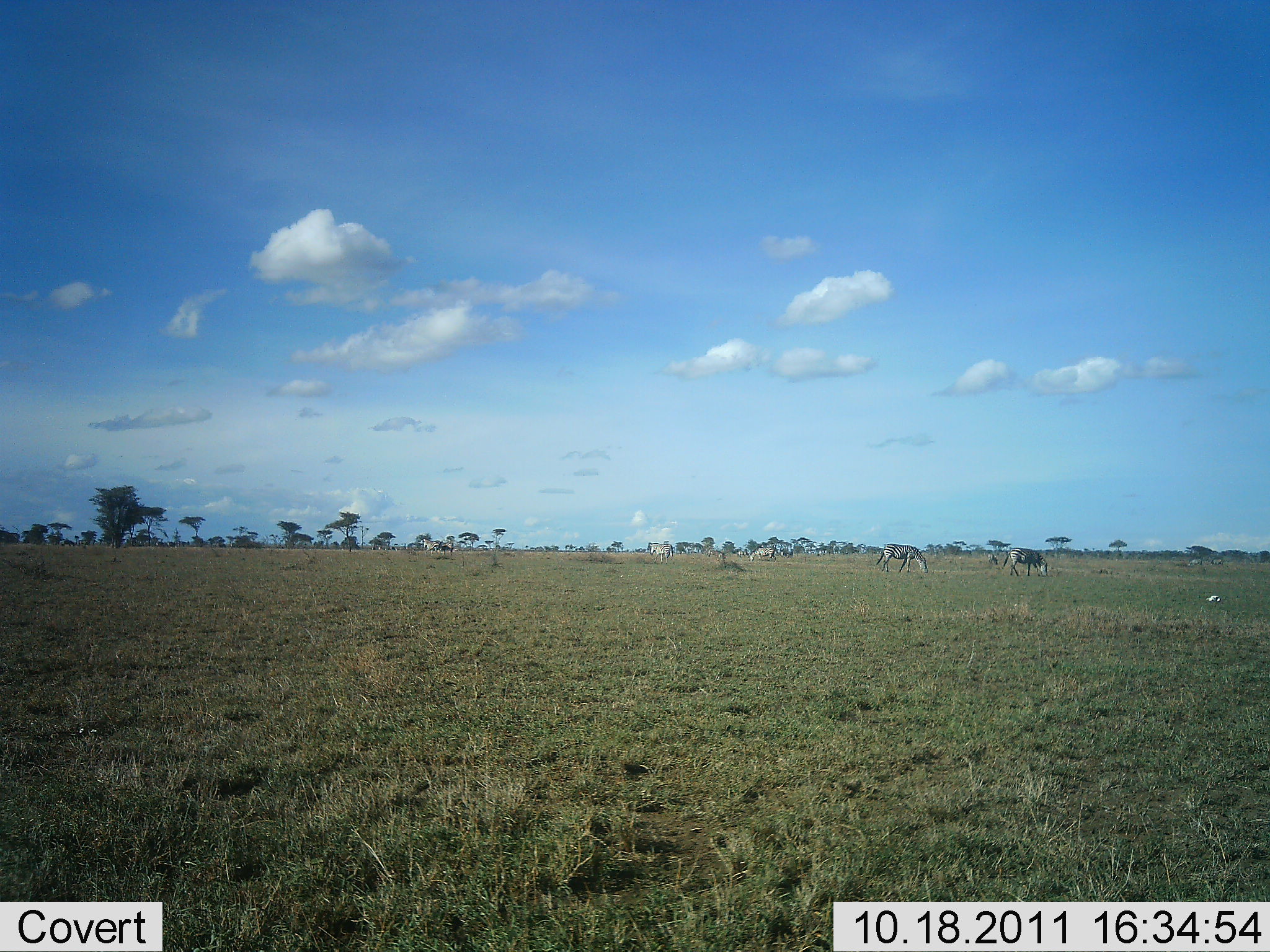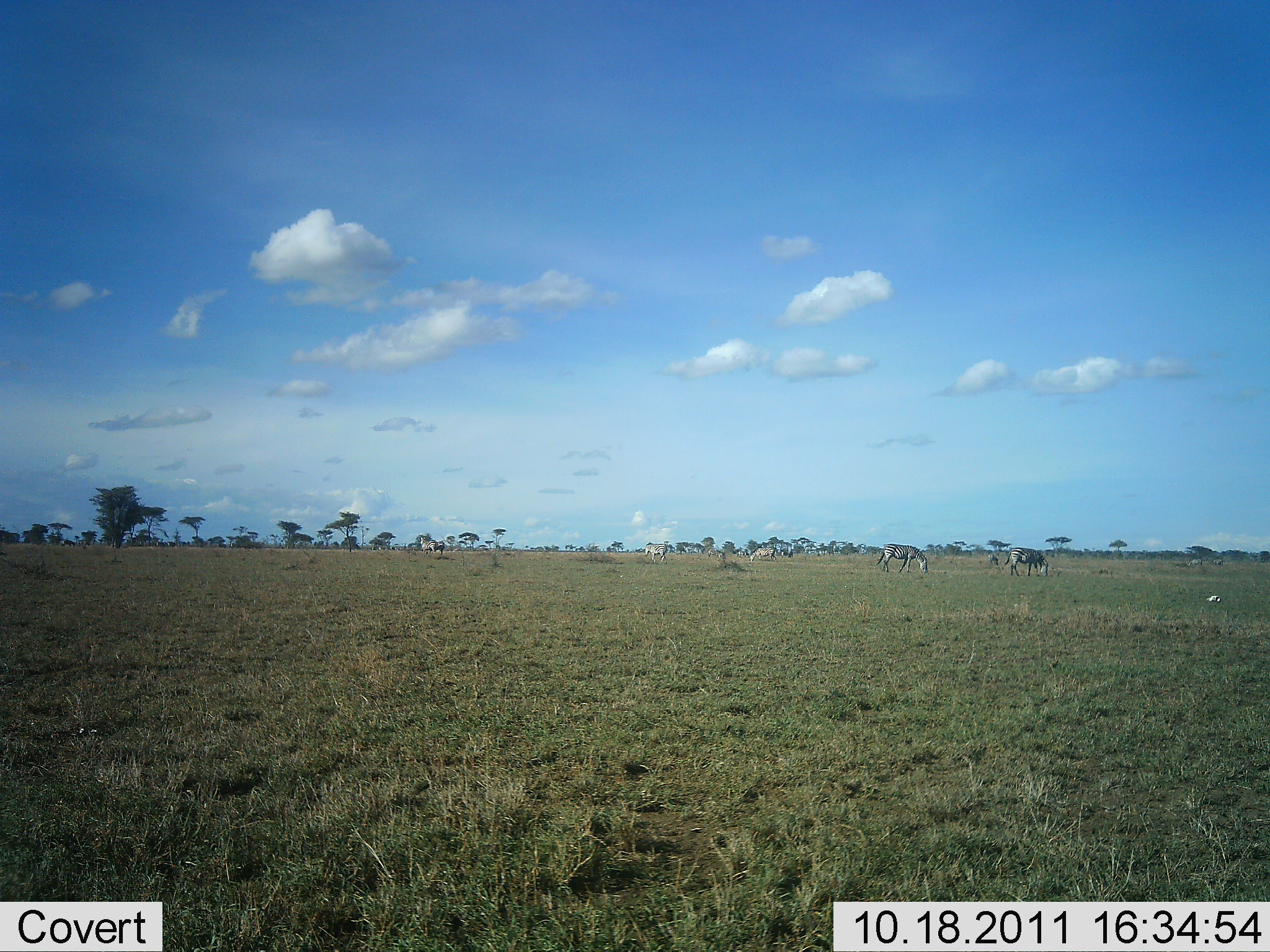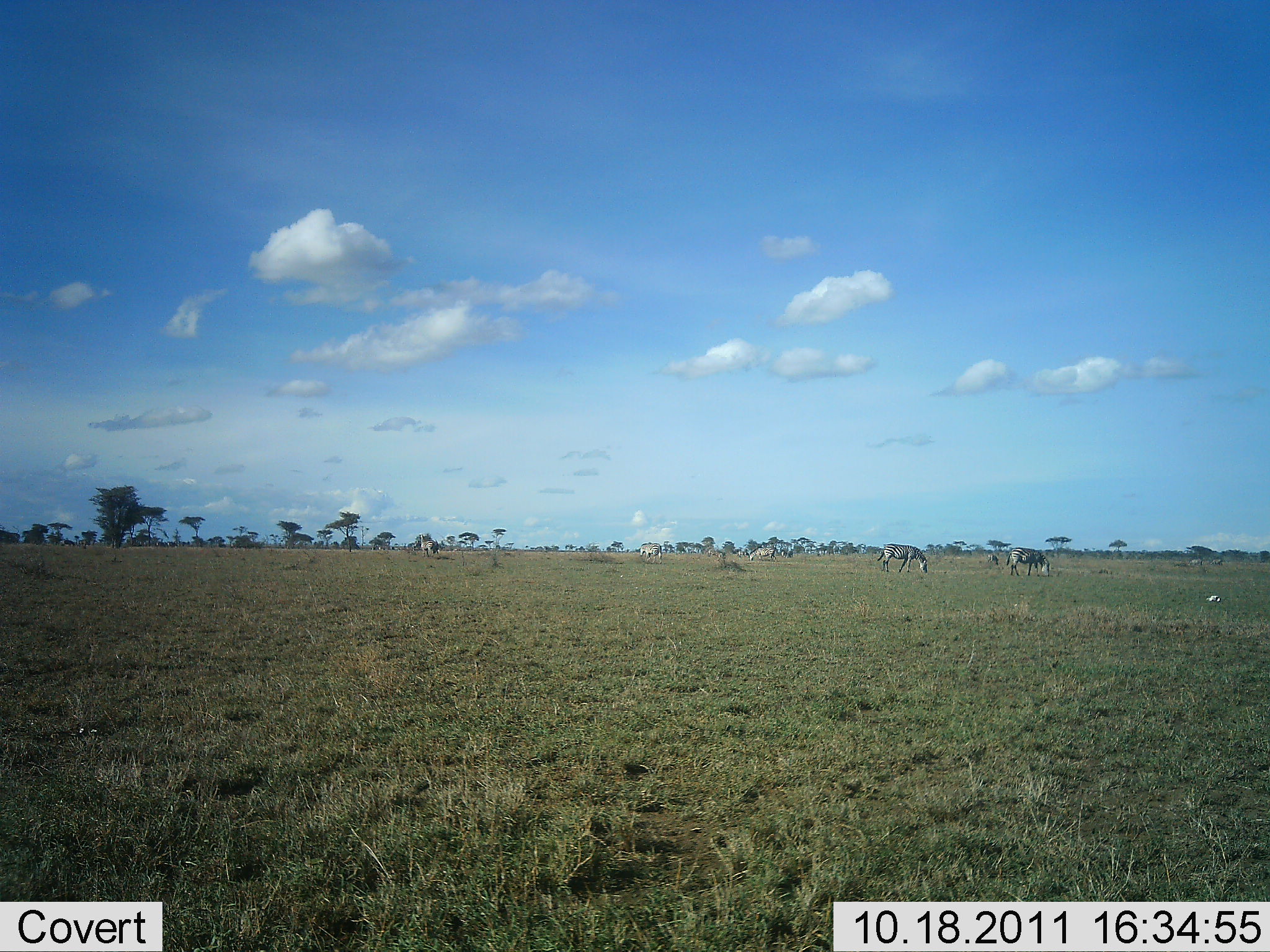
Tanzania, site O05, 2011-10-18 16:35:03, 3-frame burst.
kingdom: Animalia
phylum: Chordata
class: Mammalia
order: Perissodactyla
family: Equidae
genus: Equus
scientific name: Equus quagga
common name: plains zebra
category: zebra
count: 5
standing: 18%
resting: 0%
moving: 36%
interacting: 0%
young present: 0%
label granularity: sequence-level